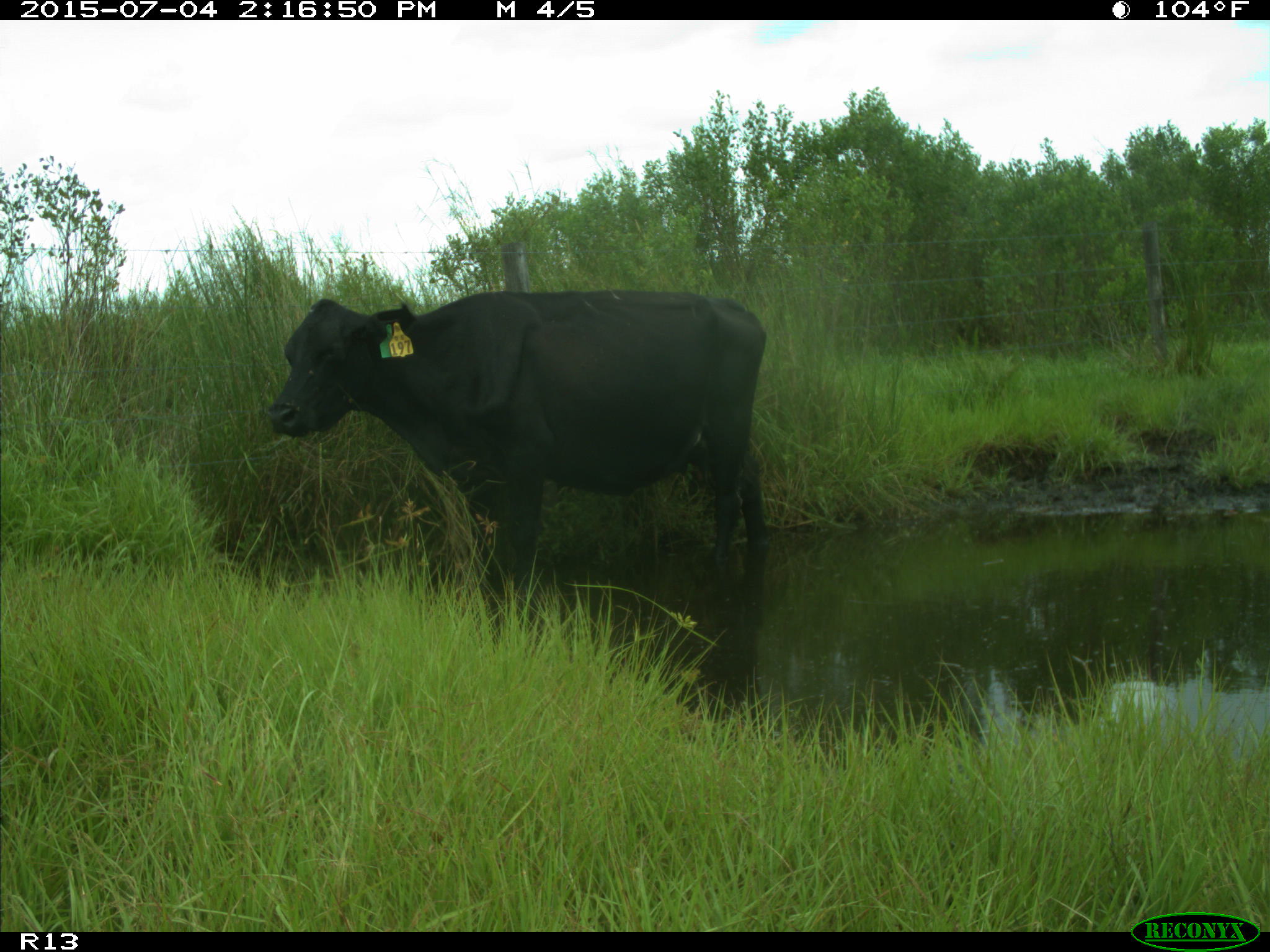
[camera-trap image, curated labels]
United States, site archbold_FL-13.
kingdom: Animalia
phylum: Chordata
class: Mammalia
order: Artiodactyla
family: Bovidae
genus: Bos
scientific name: Bos taurus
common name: domestic cow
Bos taurus (domestic cow).